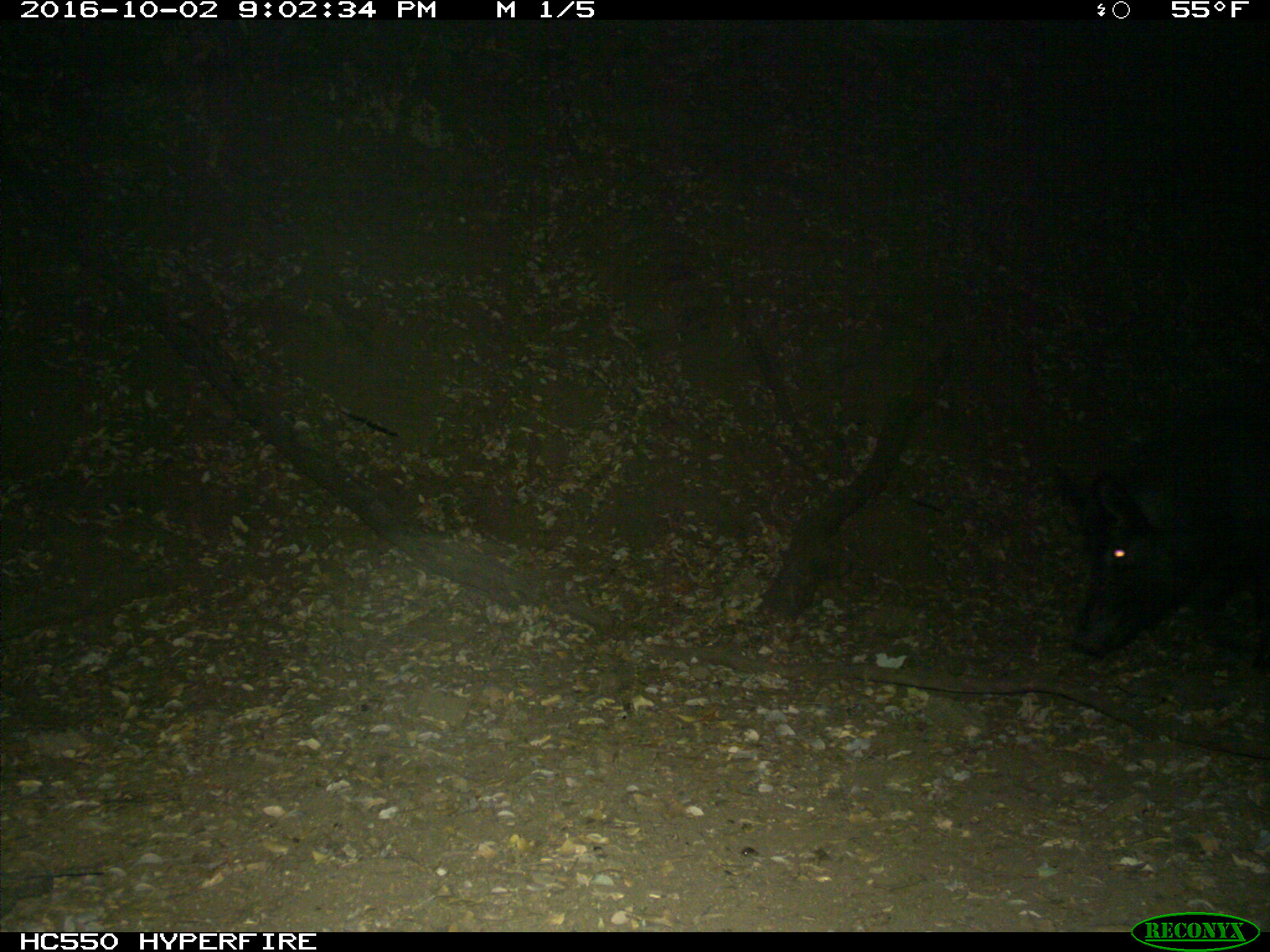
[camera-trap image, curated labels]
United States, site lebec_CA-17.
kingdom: Animalia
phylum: Chordata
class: Mammalia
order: Artiodactyla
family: Suidae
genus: Sus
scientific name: Sus scrofa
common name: wild boar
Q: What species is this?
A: Sus scrofa (wild boar).